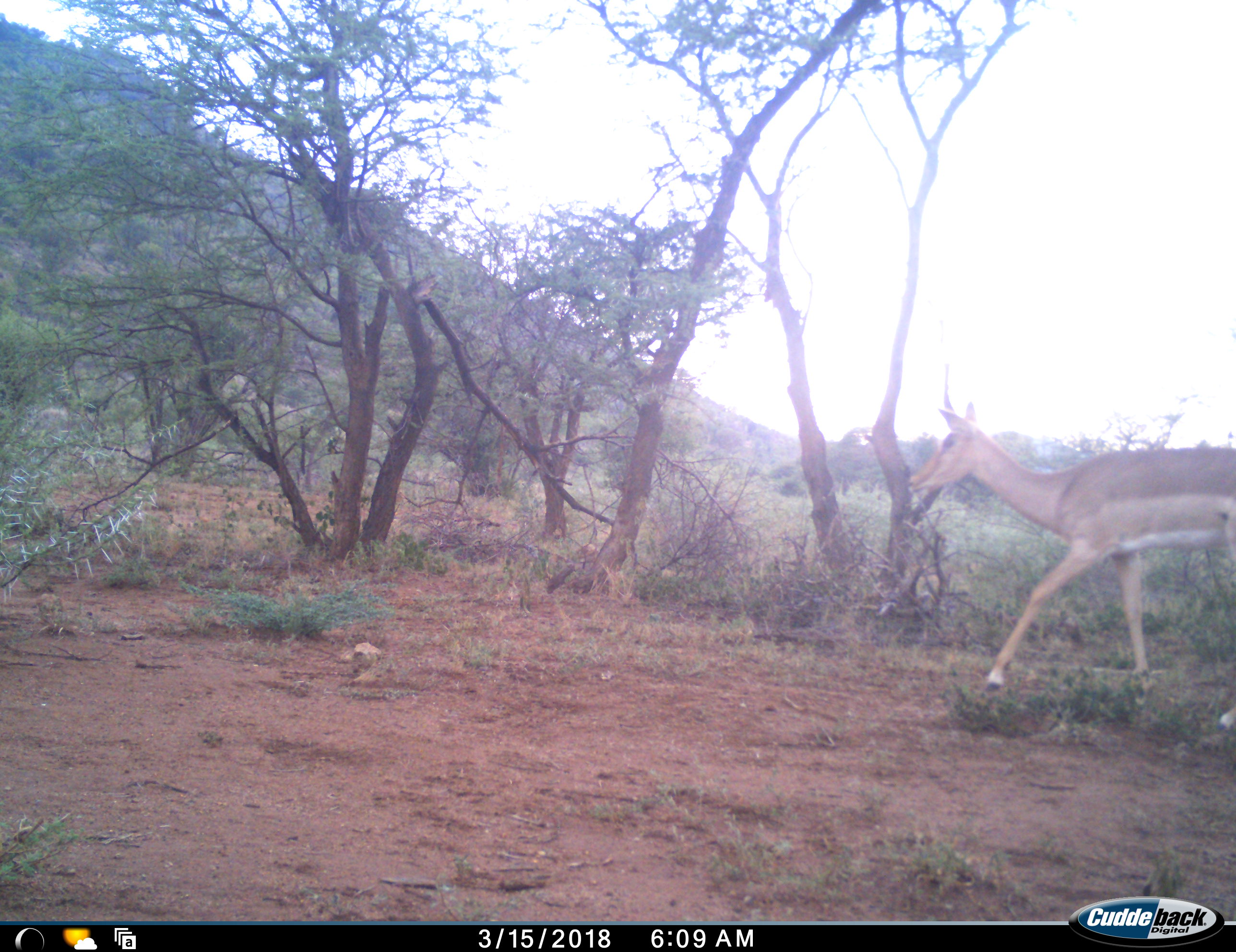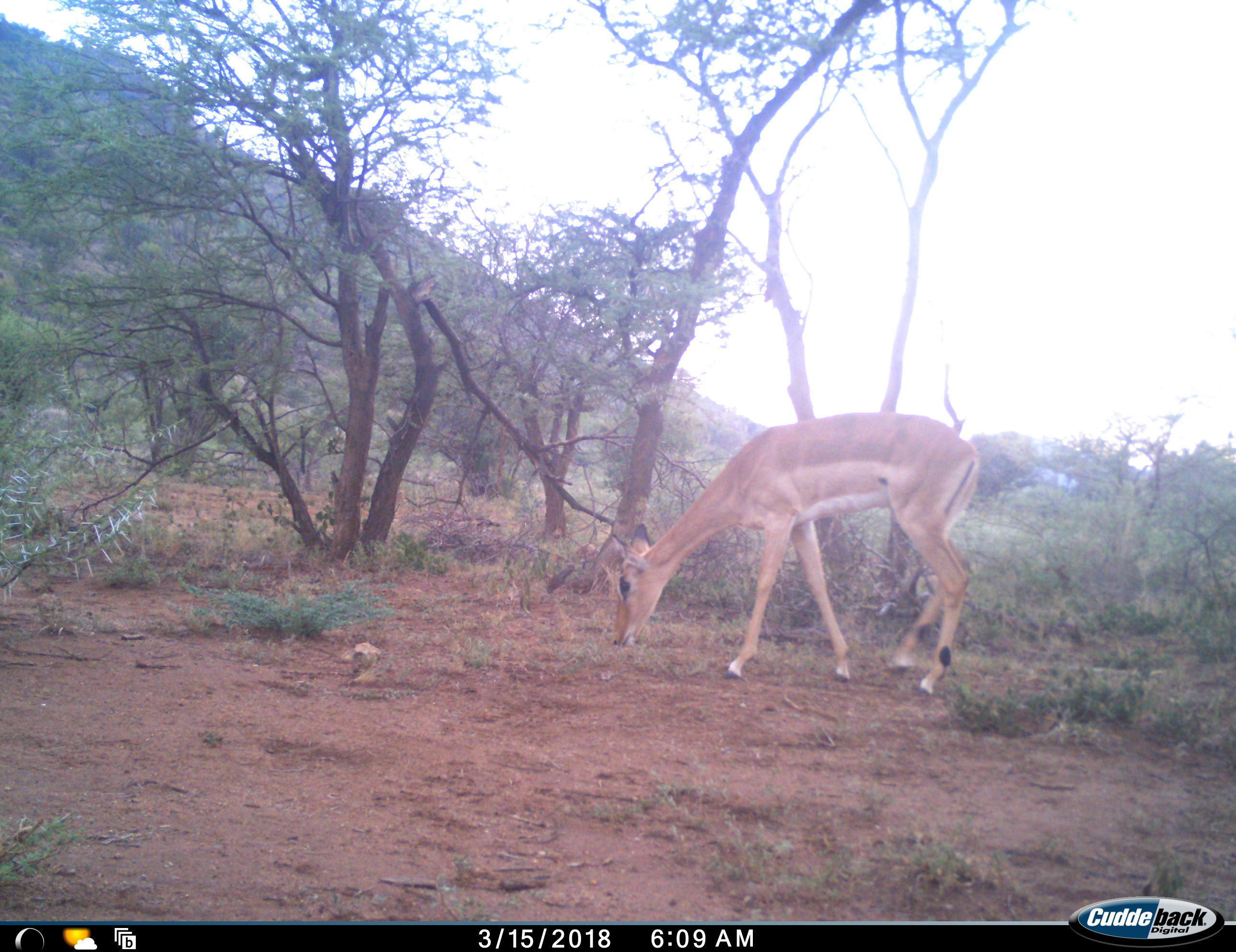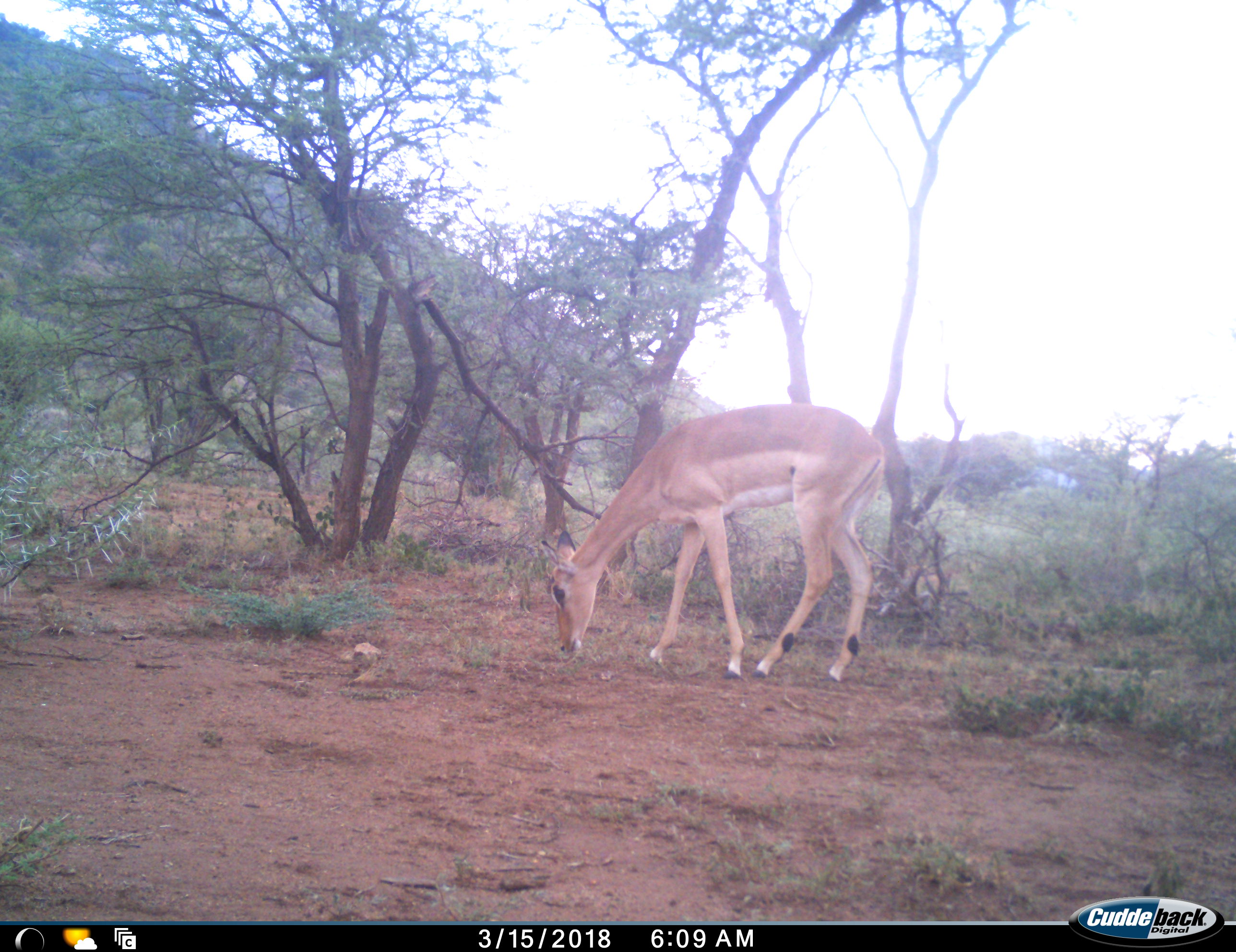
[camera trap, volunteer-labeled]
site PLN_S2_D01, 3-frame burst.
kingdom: Animalia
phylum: Chordata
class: Mammalia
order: Artiodactyla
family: Bovidae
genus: Aepyceros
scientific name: Aepyceros melampus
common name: impala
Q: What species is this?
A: Impala (Aepyceros melampus).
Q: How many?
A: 1.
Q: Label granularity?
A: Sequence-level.